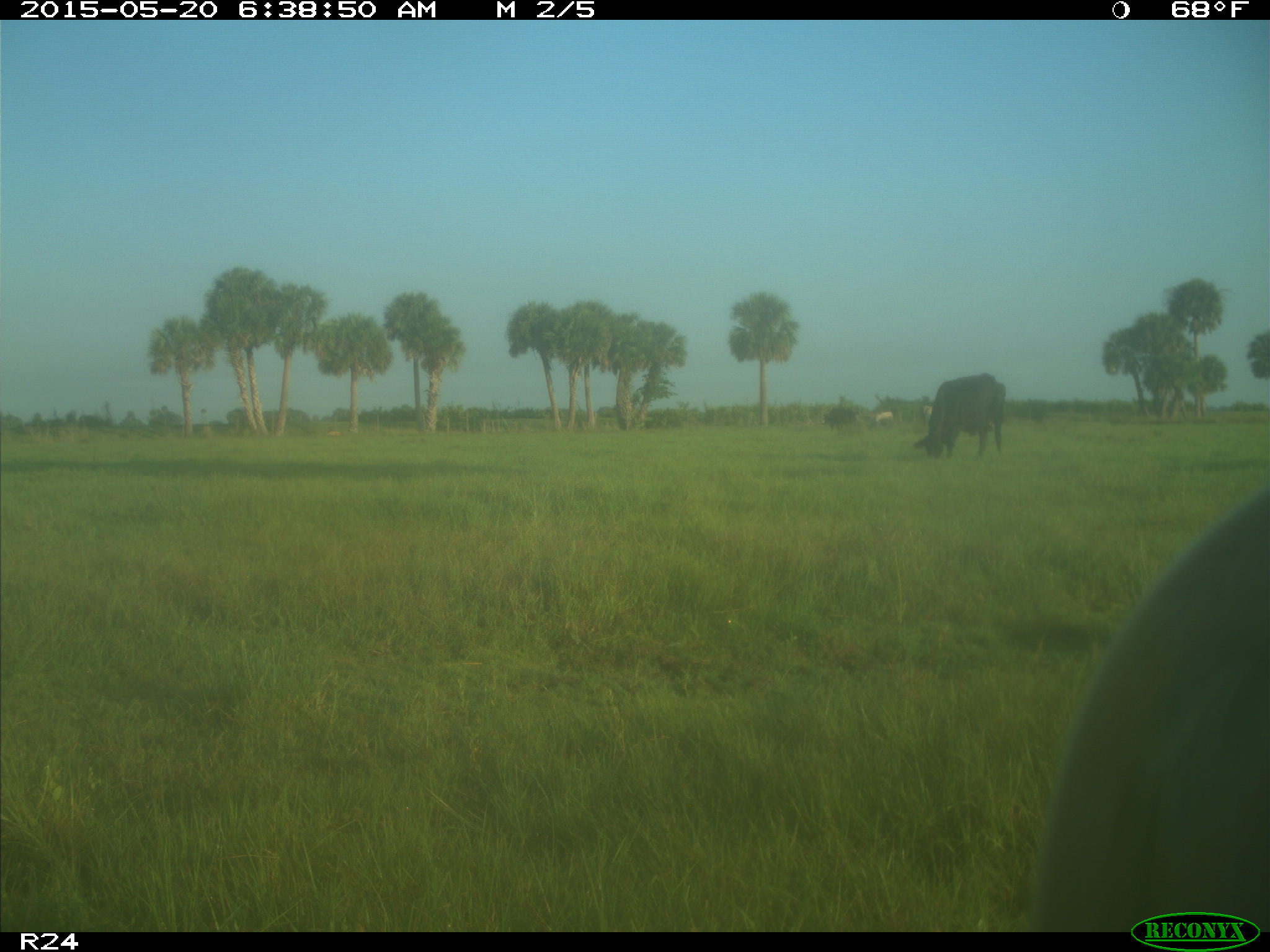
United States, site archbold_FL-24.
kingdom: Animalia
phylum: Chordata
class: Mammalia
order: Artiodactyla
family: Bovidae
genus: Bos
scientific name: Bos taurus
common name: domestic cow